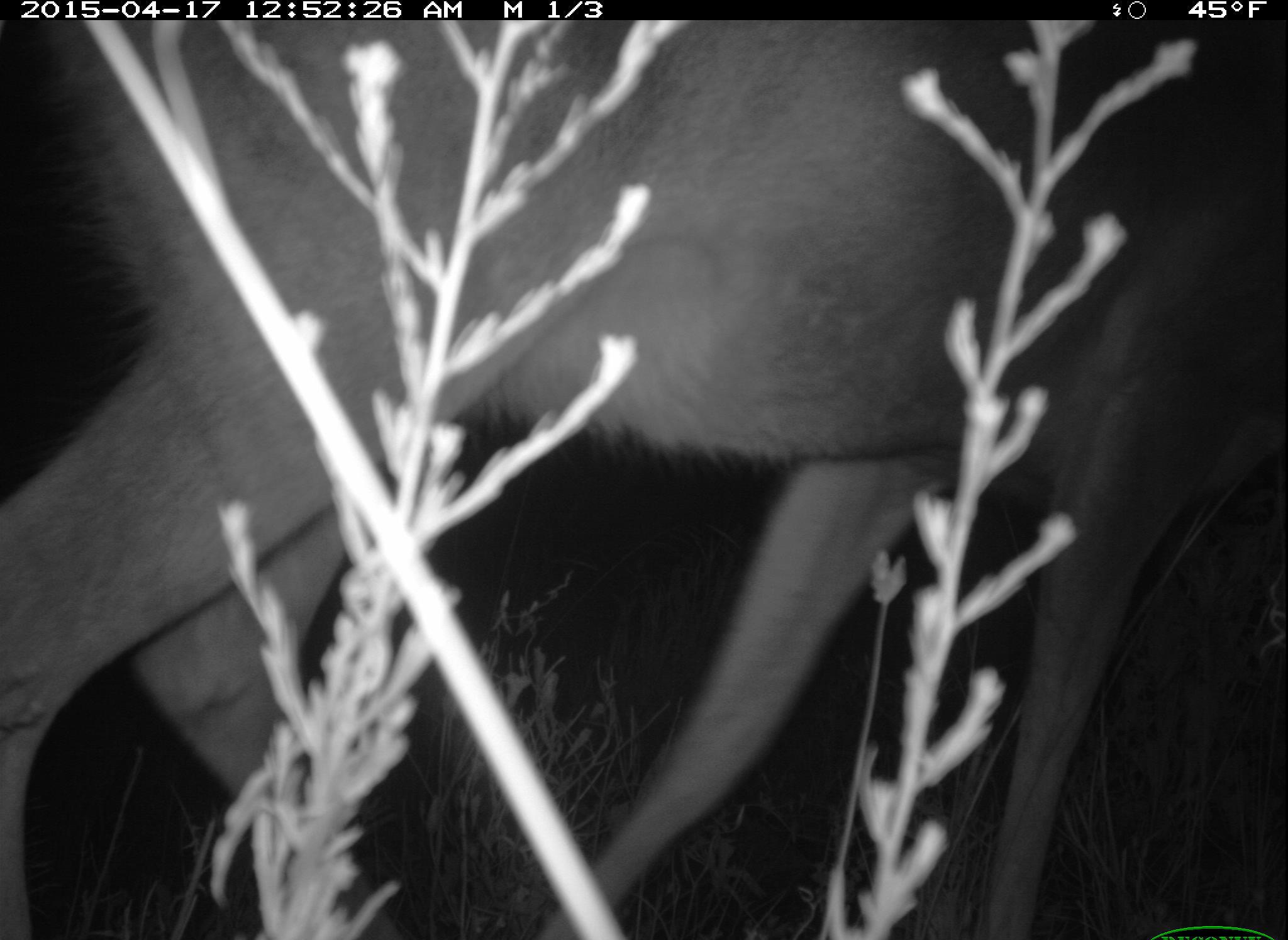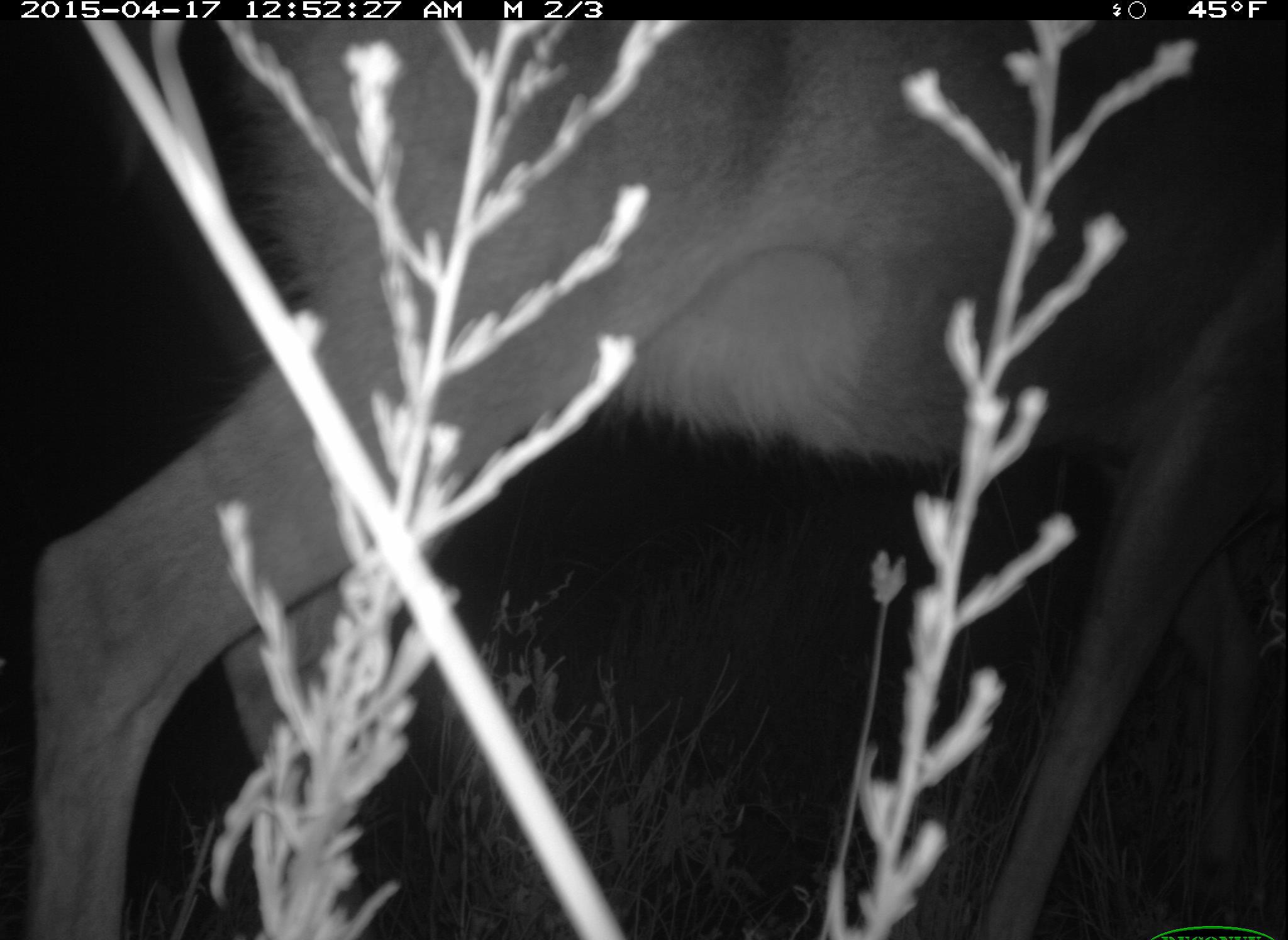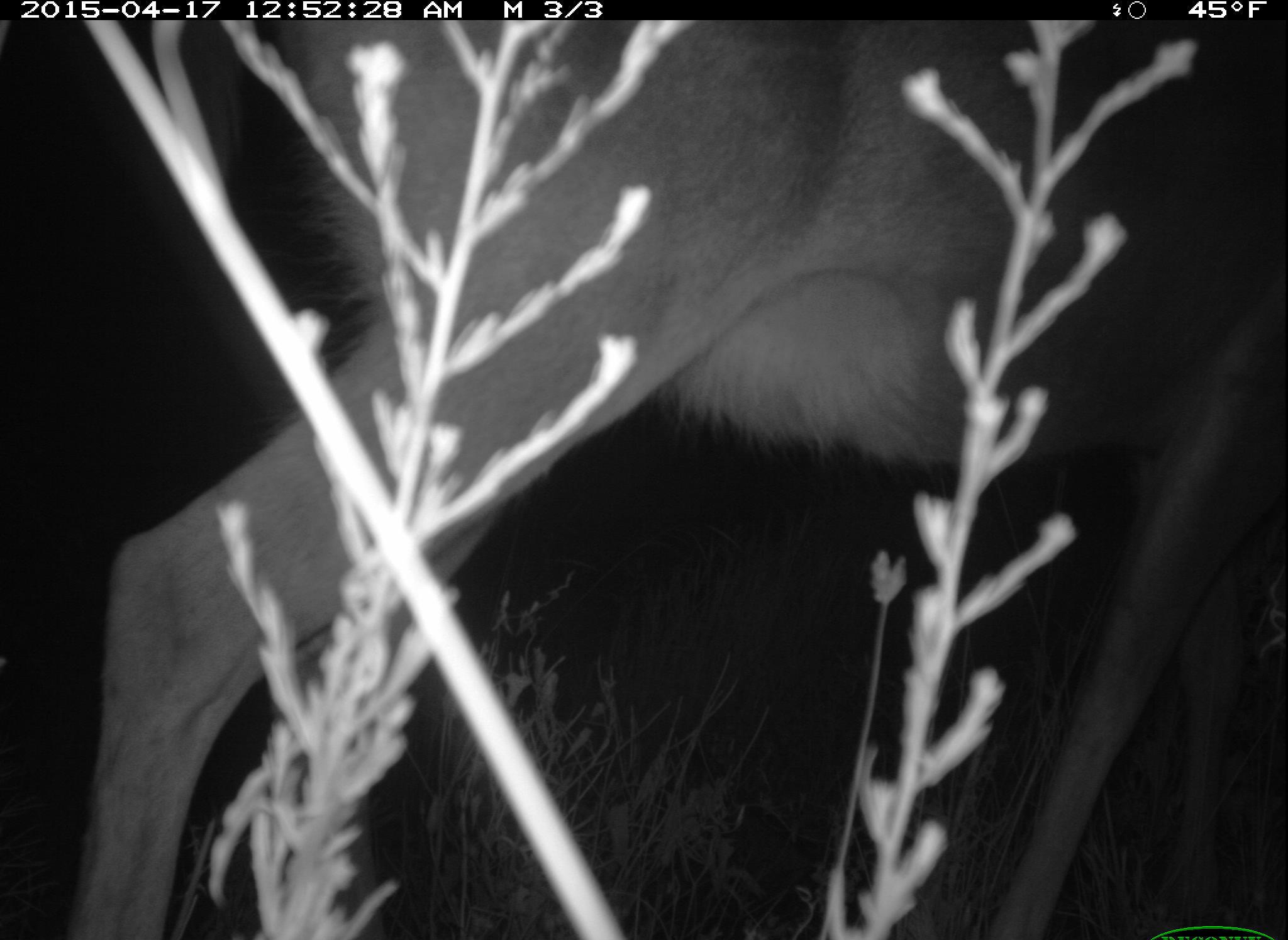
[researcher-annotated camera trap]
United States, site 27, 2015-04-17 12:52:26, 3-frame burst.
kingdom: Animalia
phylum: Chordata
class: Mammalia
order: Artiodactyla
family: Cervidae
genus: Odocoileus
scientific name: Odocoileus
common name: deer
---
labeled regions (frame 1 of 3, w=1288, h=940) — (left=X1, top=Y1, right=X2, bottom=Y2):
deer: (left=0, top=5, right=1284, bottom=938)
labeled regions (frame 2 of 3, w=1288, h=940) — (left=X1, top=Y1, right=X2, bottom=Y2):
deer: (left=19, top=17, right=1284, bottom=938)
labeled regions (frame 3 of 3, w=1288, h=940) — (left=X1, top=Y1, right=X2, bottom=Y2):
deer: (left=65, top=19, right=1287, bottom=935)